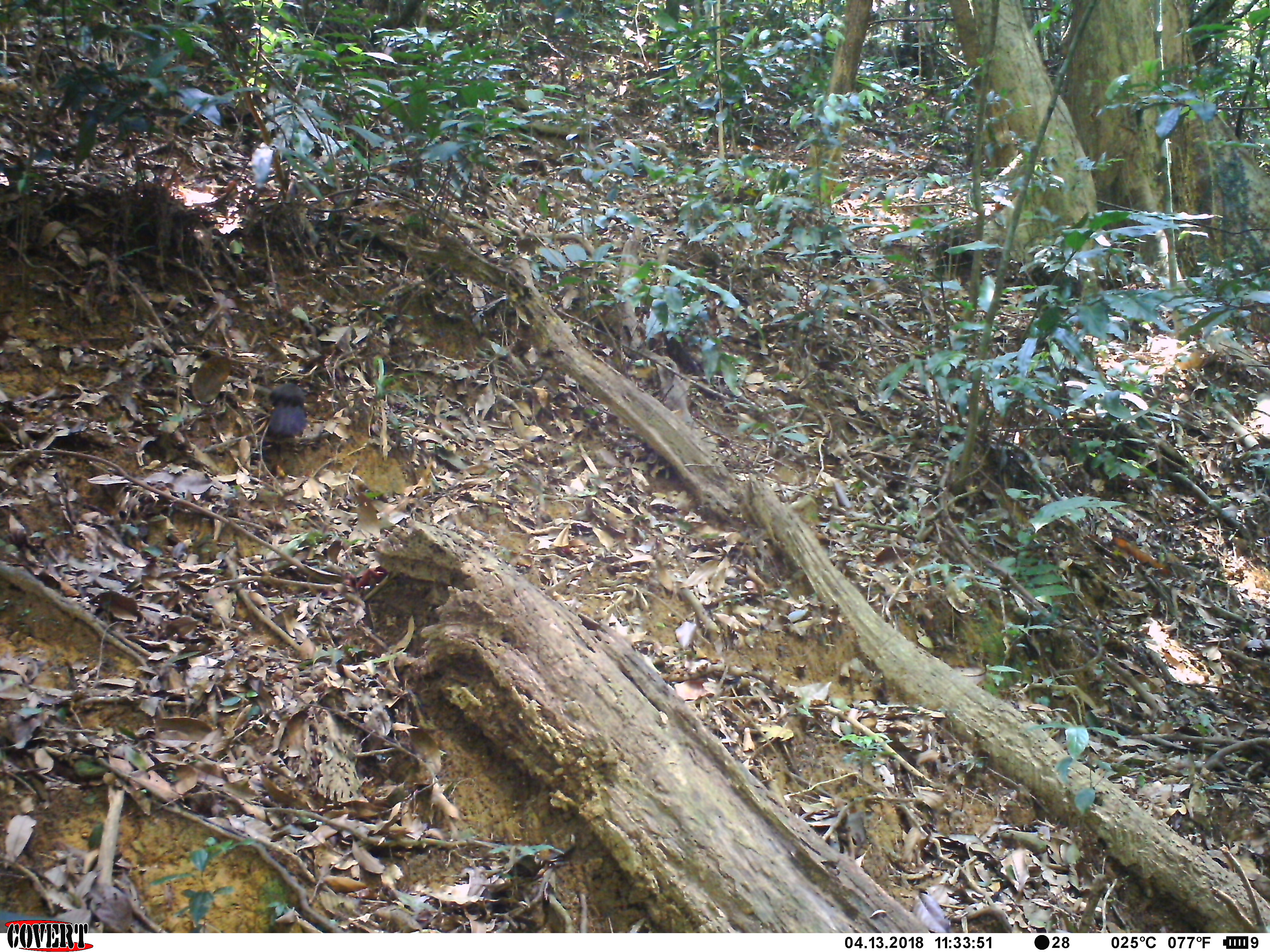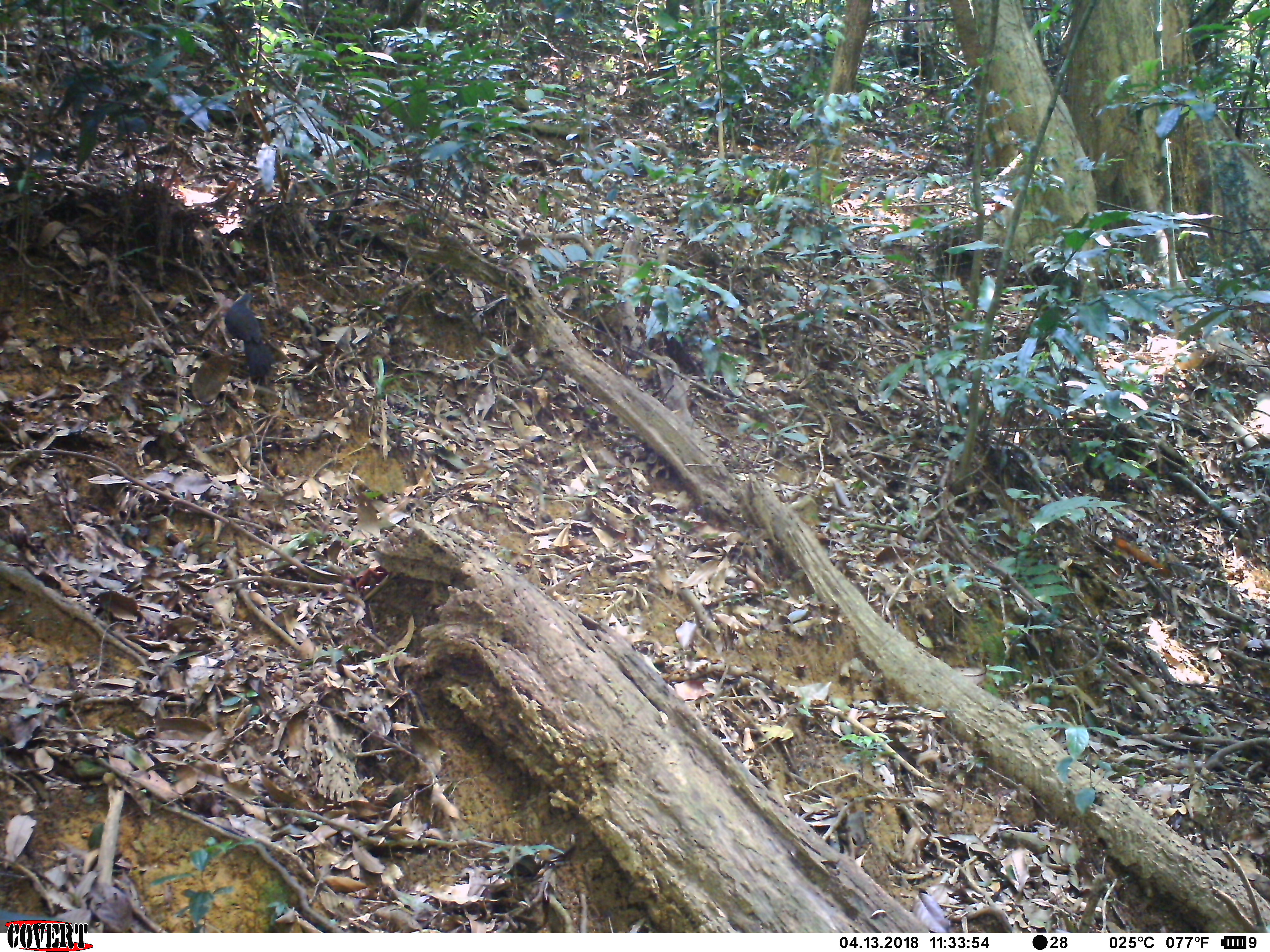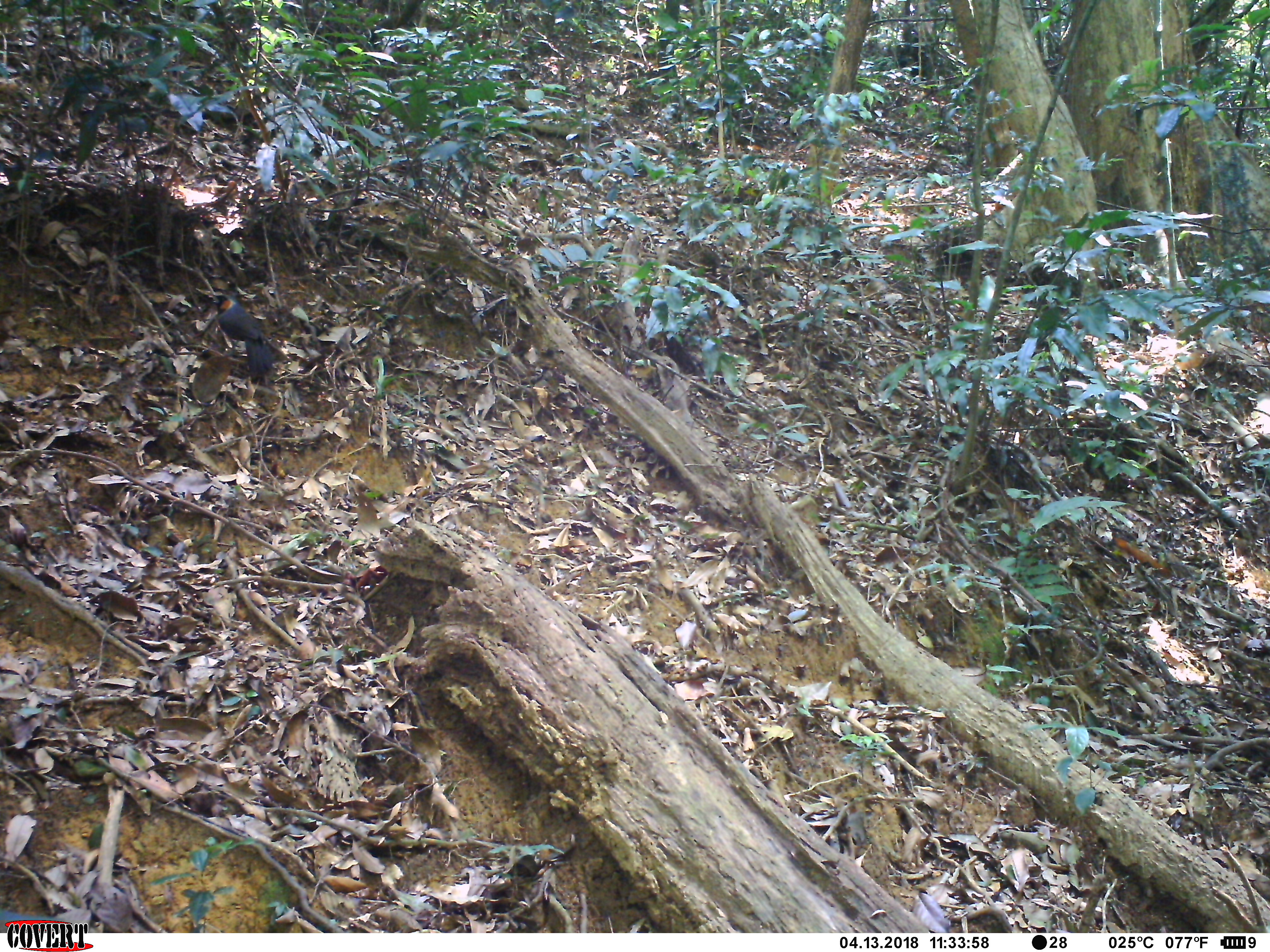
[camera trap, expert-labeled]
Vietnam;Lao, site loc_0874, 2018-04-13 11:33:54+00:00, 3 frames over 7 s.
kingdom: Animalia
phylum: Chordata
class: Aves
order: Passeriformes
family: Leiothrichidae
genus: Garrulax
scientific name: Garrulax castanotis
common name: rufous-cheeked laughingthrush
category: rufous cheeked laughingthrush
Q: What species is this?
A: Rufous cheeked laughingthrush (rufous-cheeked laughingthrush) (Garrulax castanotis).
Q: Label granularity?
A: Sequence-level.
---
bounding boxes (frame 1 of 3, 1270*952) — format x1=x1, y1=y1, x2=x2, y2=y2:
rufous cheeked laughingthrush: x1=269, y1=383, x2=306, y2=437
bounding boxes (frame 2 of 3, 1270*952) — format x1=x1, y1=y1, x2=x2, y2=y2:
rufous cheeked laughingthrush: x1=224, y1=293, x2=275, y2=375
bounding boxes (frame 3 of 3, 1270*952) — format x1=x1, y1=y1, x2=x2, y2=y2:
rufous cheeked laughingthrush: x1=208, y1=291, x2=275, y2=374